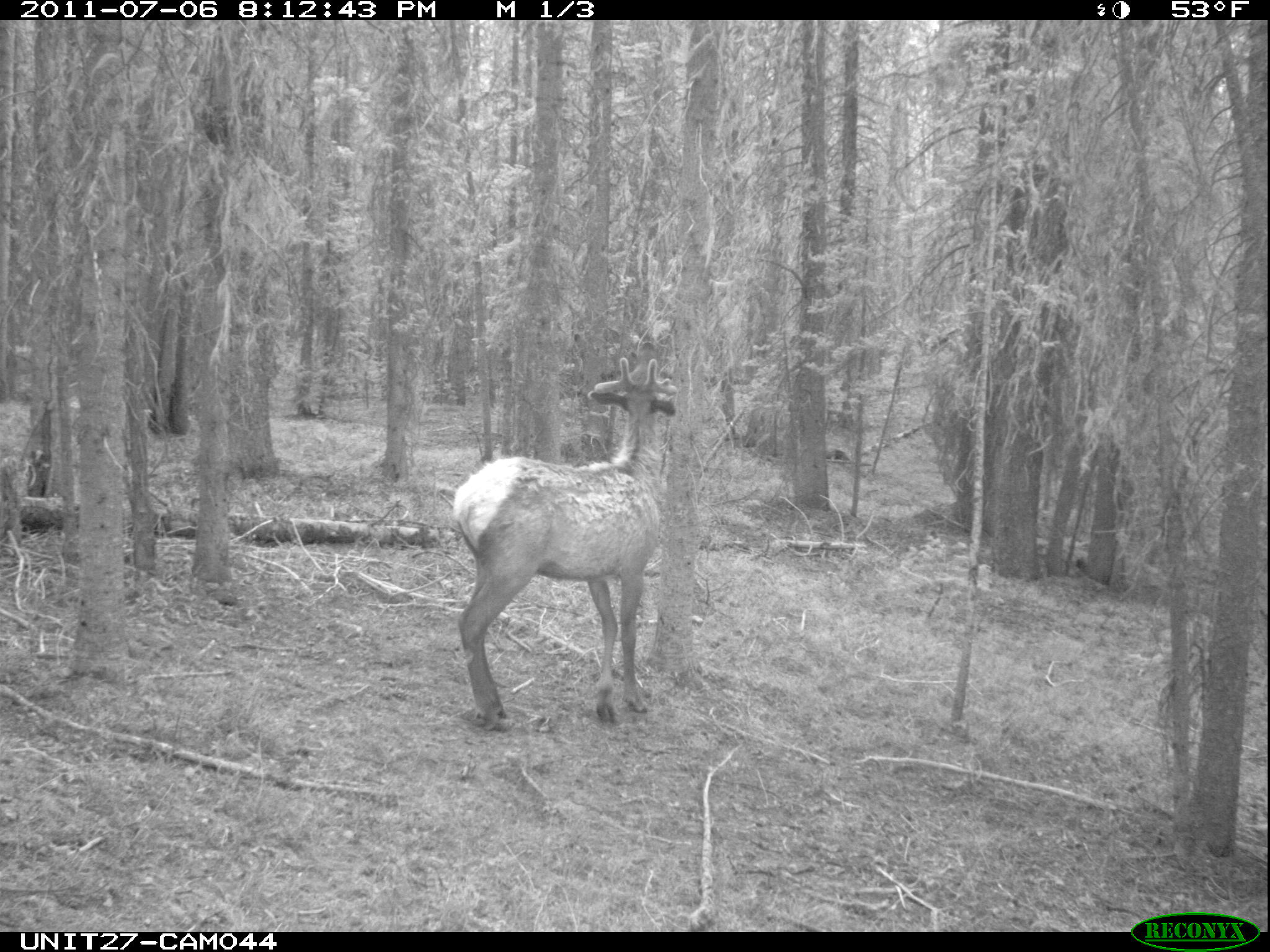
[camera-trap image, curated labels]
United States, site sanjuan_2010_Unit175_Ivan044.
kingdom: Animalia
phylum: Chordata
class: Mammalia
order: Artiodactyla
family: Cervidae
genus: Cervus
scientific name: Cervus elaphus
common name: red deer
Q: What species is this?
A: Cervus elaphus (red deer).